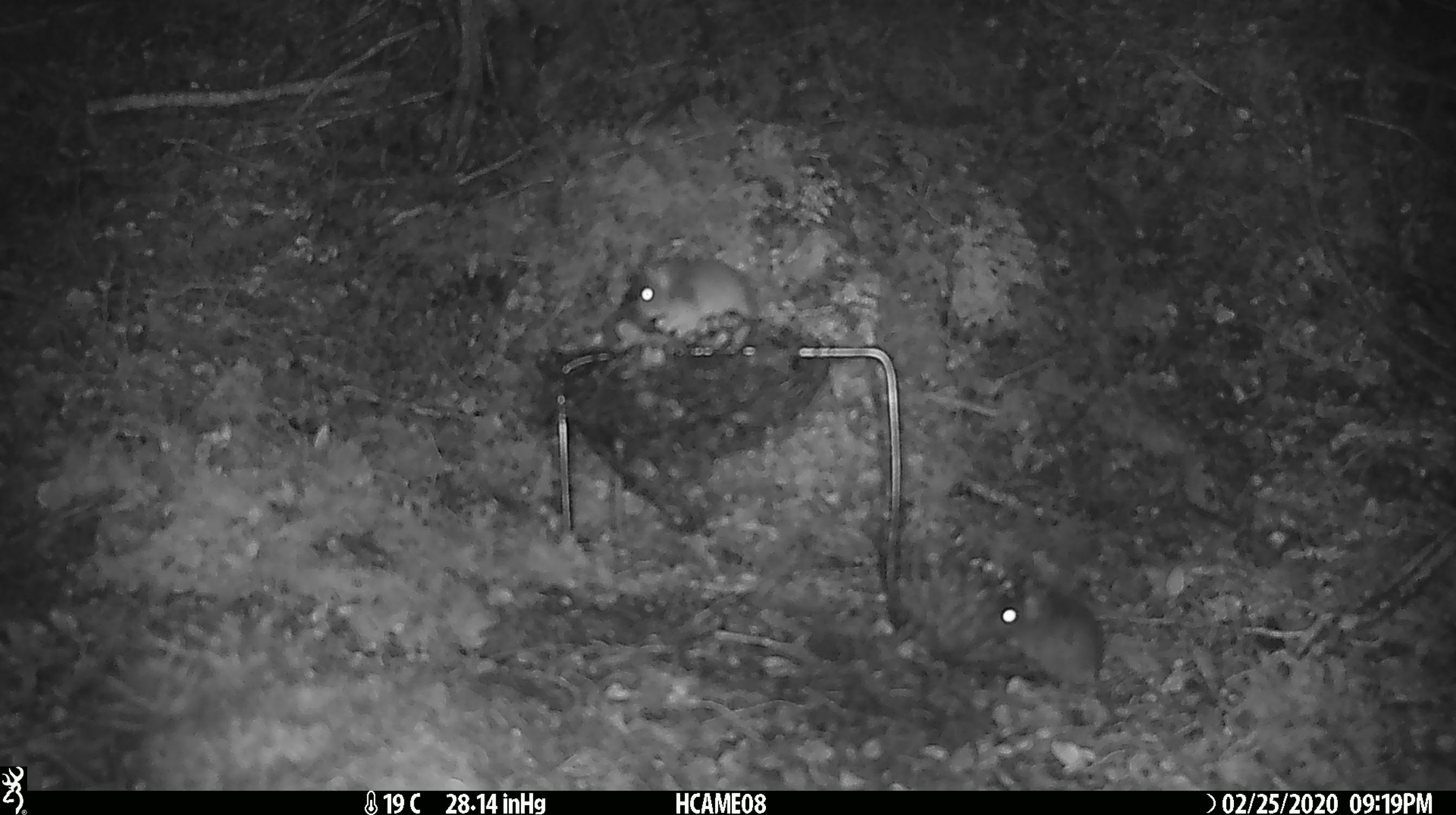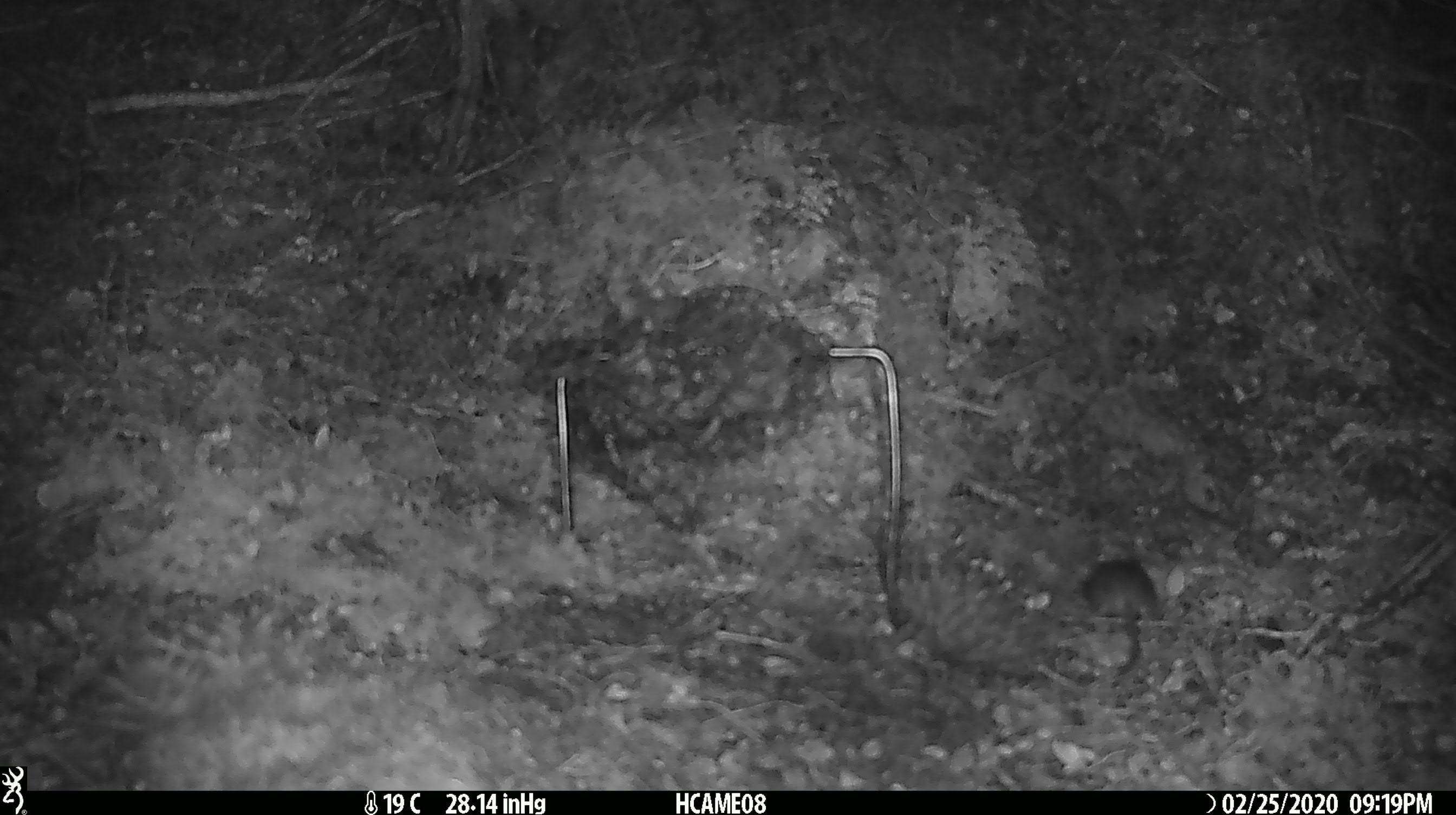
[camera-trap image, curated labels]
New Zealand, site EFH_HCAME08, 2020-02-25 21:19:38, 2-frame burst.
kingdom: Animalia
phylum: Chordata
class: Mammalia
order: Rodentia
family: Muridae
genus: Mus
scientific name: Mus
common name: mouse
Mouse (Mus).